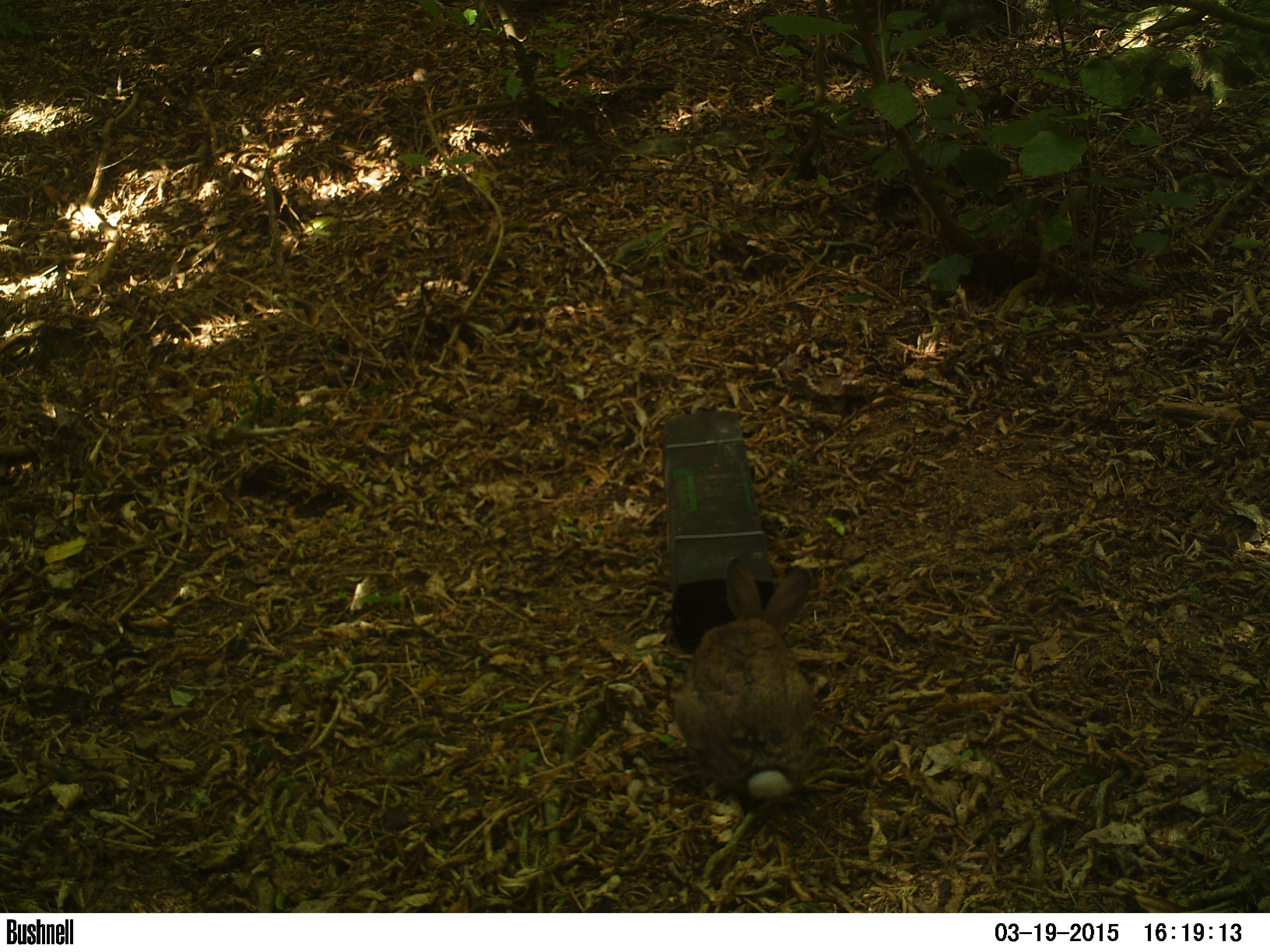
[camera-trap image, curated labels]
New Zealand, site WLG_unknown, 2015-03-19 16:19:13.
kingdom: Animalia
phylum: Chordata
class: Mammalia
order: Lagomorpha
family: Leporidae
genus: Oryctolagus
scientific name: Oryctolagus cuniculus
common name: european rabbit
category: rabbit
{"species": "rabbit (european rabbit) (Oryctolagus cuniculus)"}